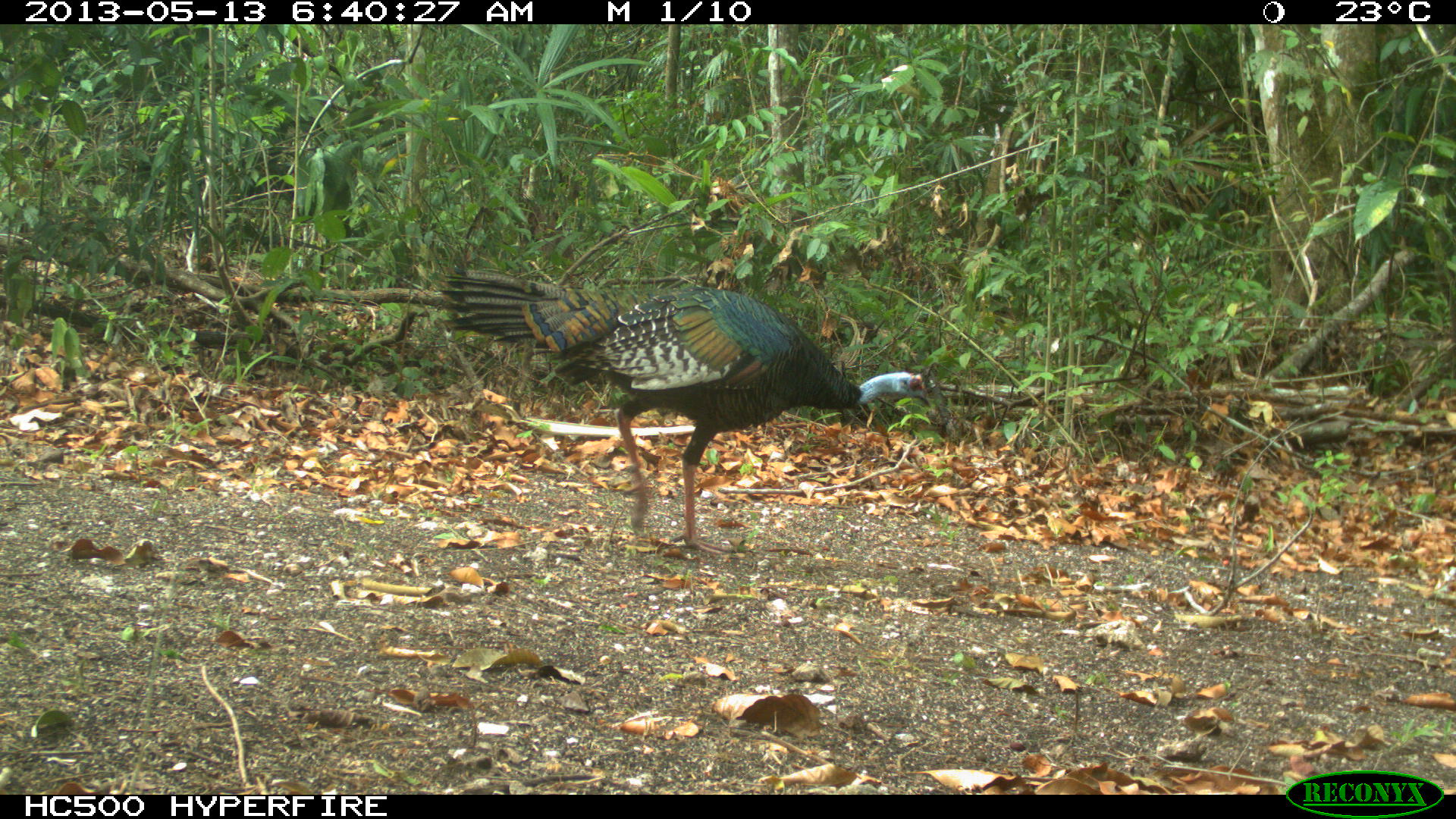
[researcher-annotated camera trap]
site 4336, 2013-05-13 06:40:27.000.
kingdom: Animalia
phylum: Chordata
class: Aves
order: Galliformes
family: Phasianidae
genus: Meleagris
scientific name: Meleagris ocellata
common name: ocellated turkey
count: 1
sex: female